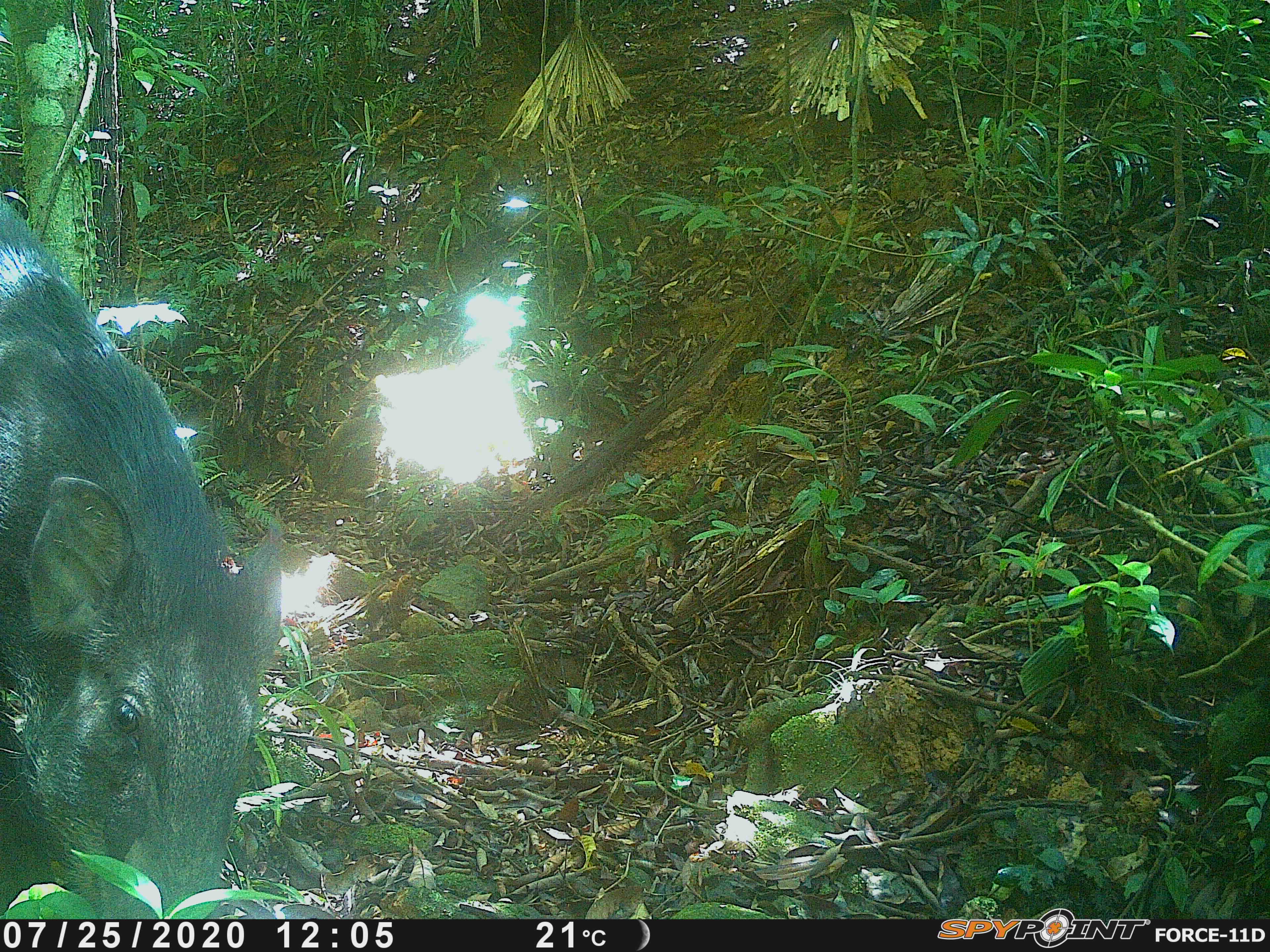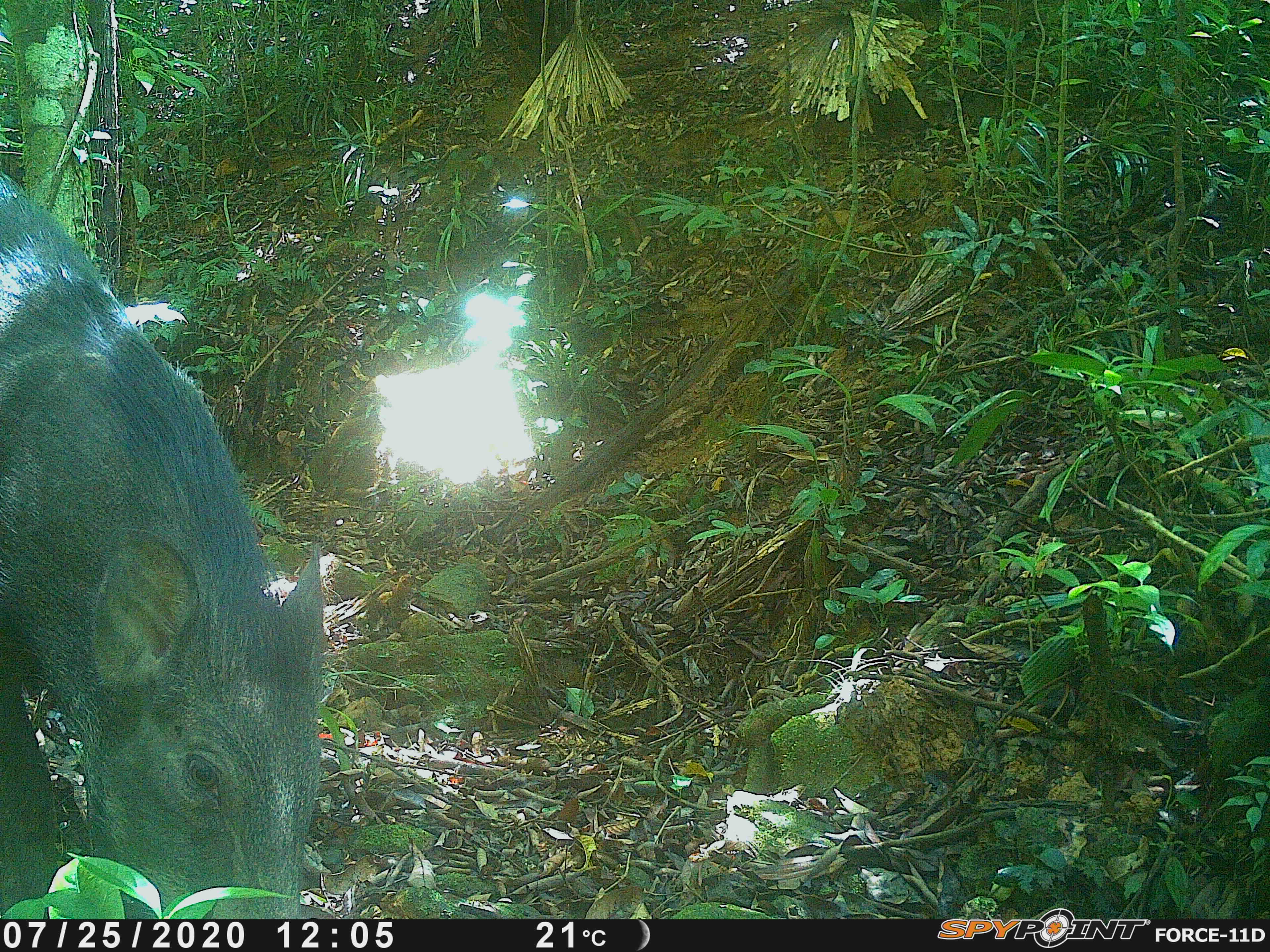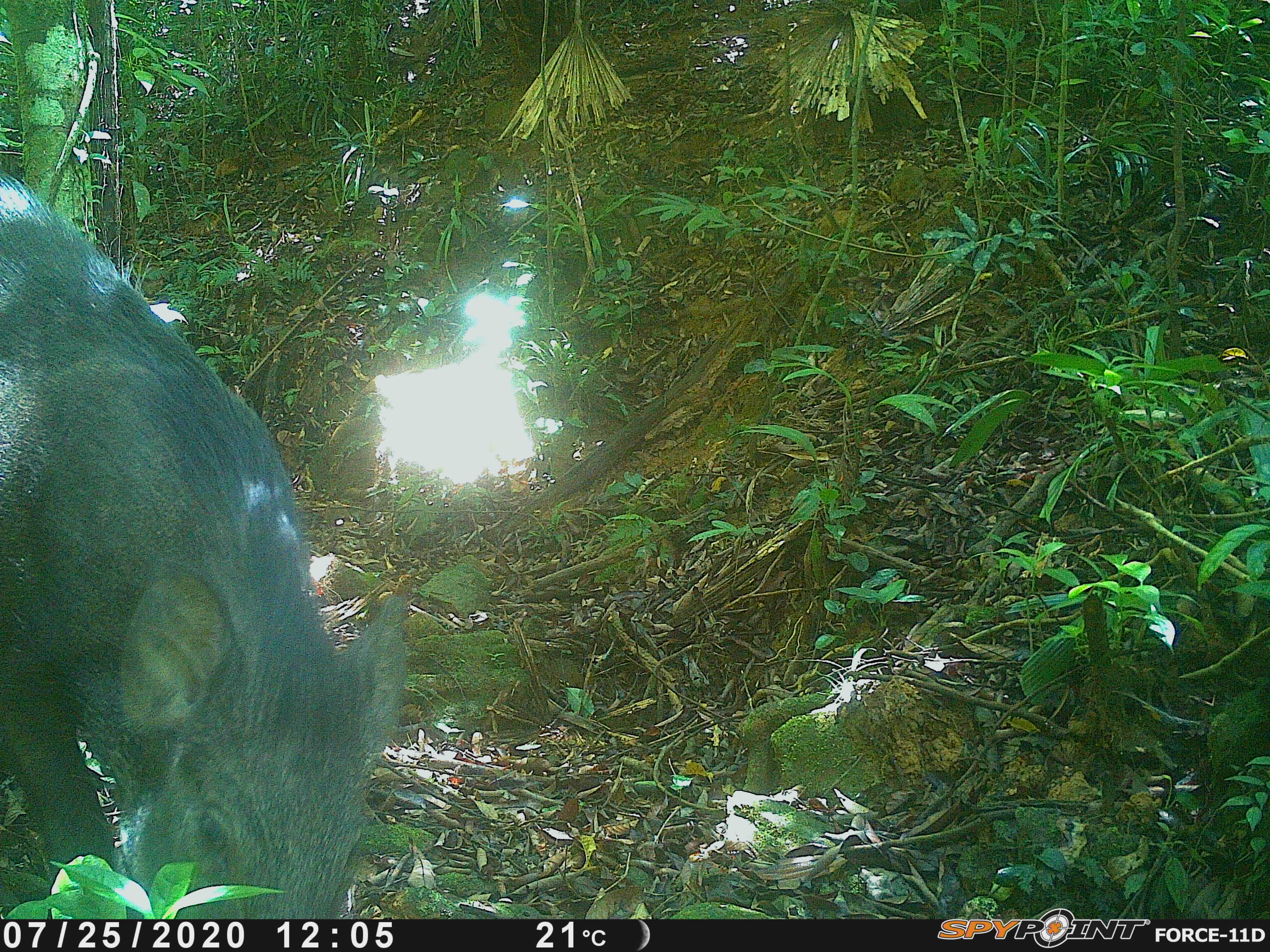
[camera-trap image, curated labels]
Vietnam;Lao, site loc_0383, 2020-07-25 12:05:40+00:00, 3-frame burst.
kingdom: Animalia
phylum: Chordata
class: Mammalia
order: Artiodactyla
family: Suidae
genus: Sus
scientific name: Sus scrofa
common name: eurasian wild pig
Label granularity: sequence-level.